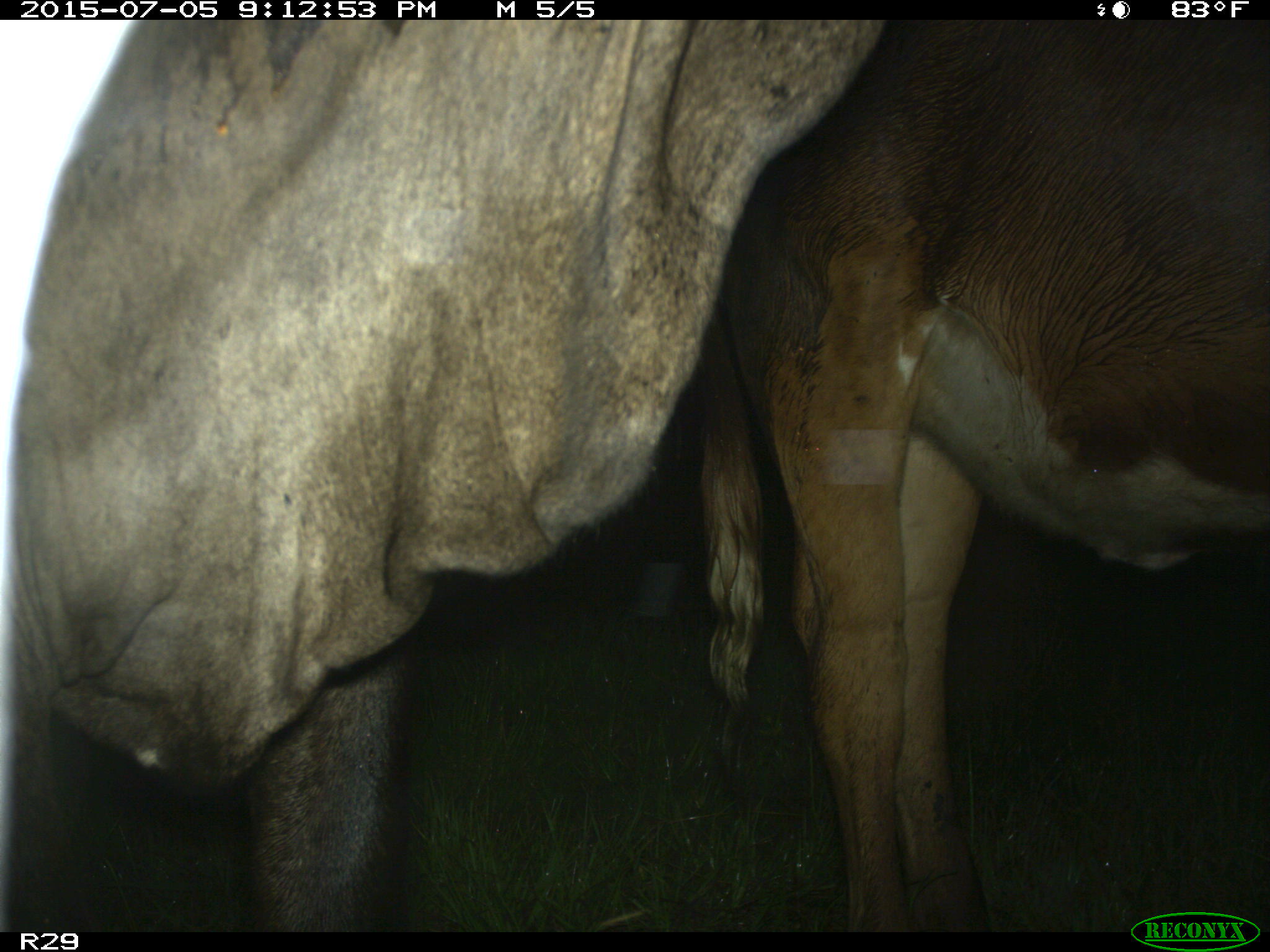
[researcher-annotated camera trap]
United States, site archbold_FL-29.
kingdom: Animalia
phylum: Chordata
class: Mammalia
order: Artiodactyla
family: Bovidae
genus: Bos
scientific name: Bos taurus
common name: domestic cow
Bos taurus (domestic cow).